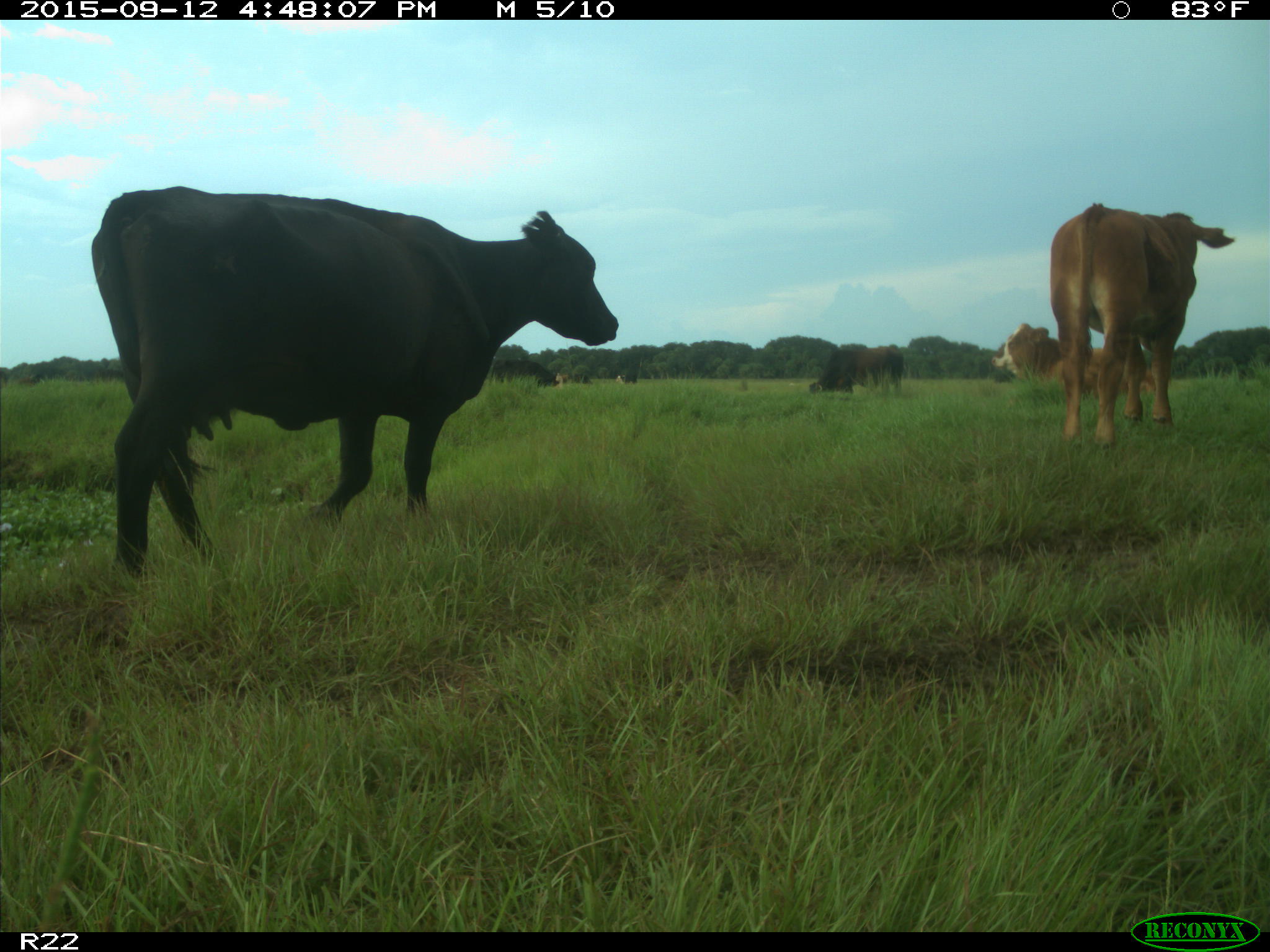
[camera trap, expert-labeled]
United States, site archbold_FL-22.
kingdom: Animalia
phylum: Chordata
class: Mammalia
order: Artiodactyla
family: Bovidae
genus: Bos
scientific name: Bos taurus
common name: domestic cow